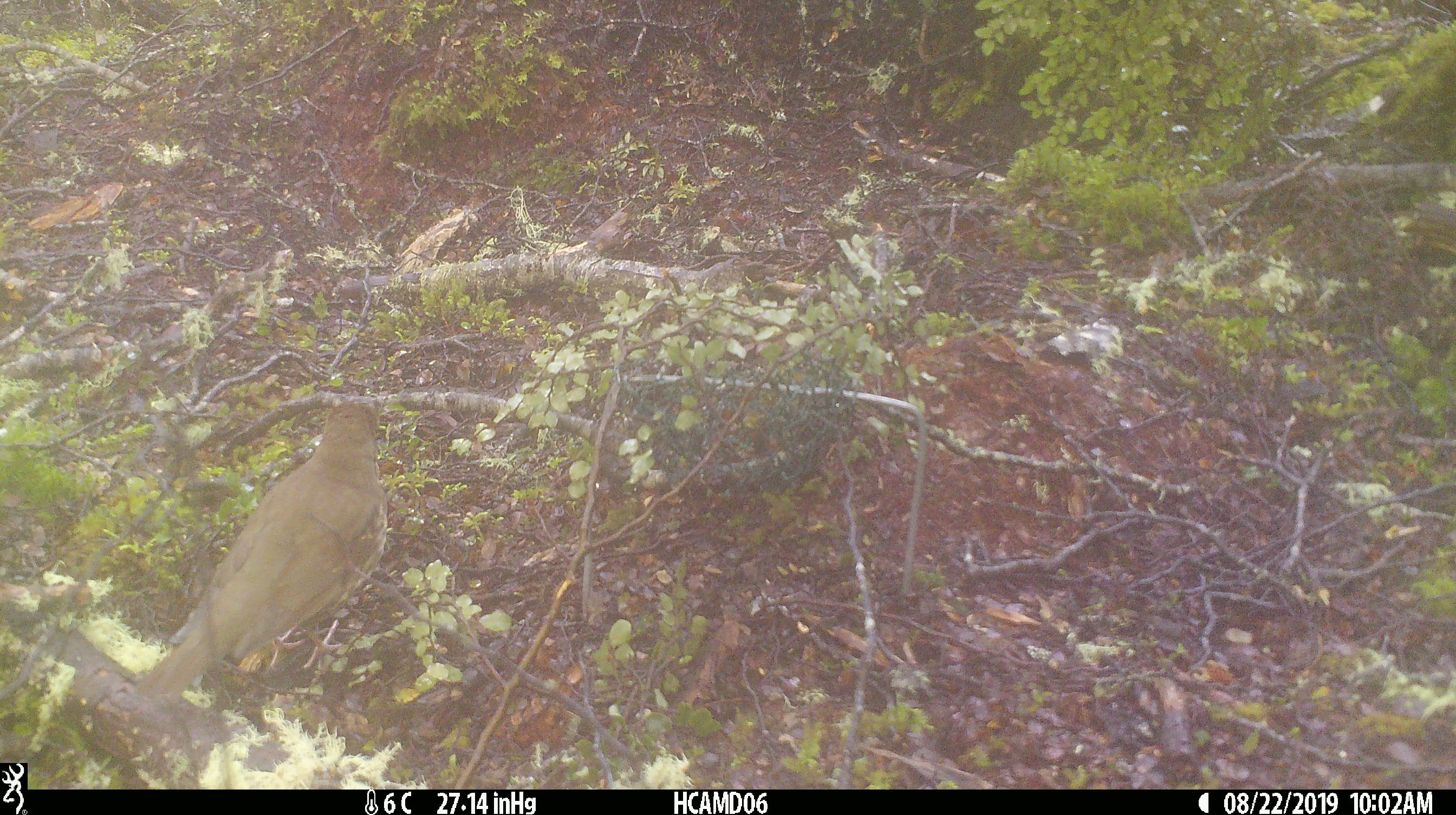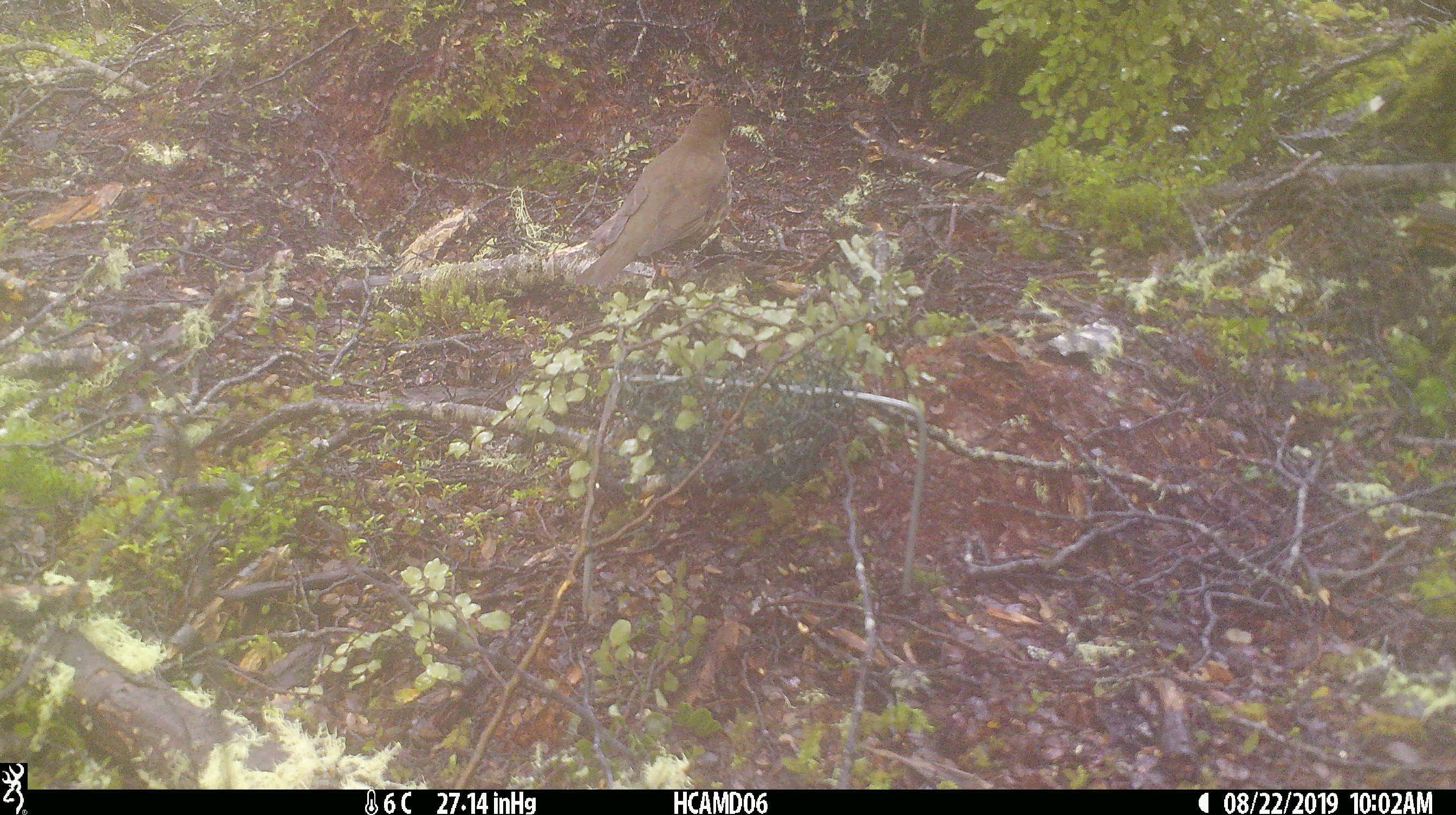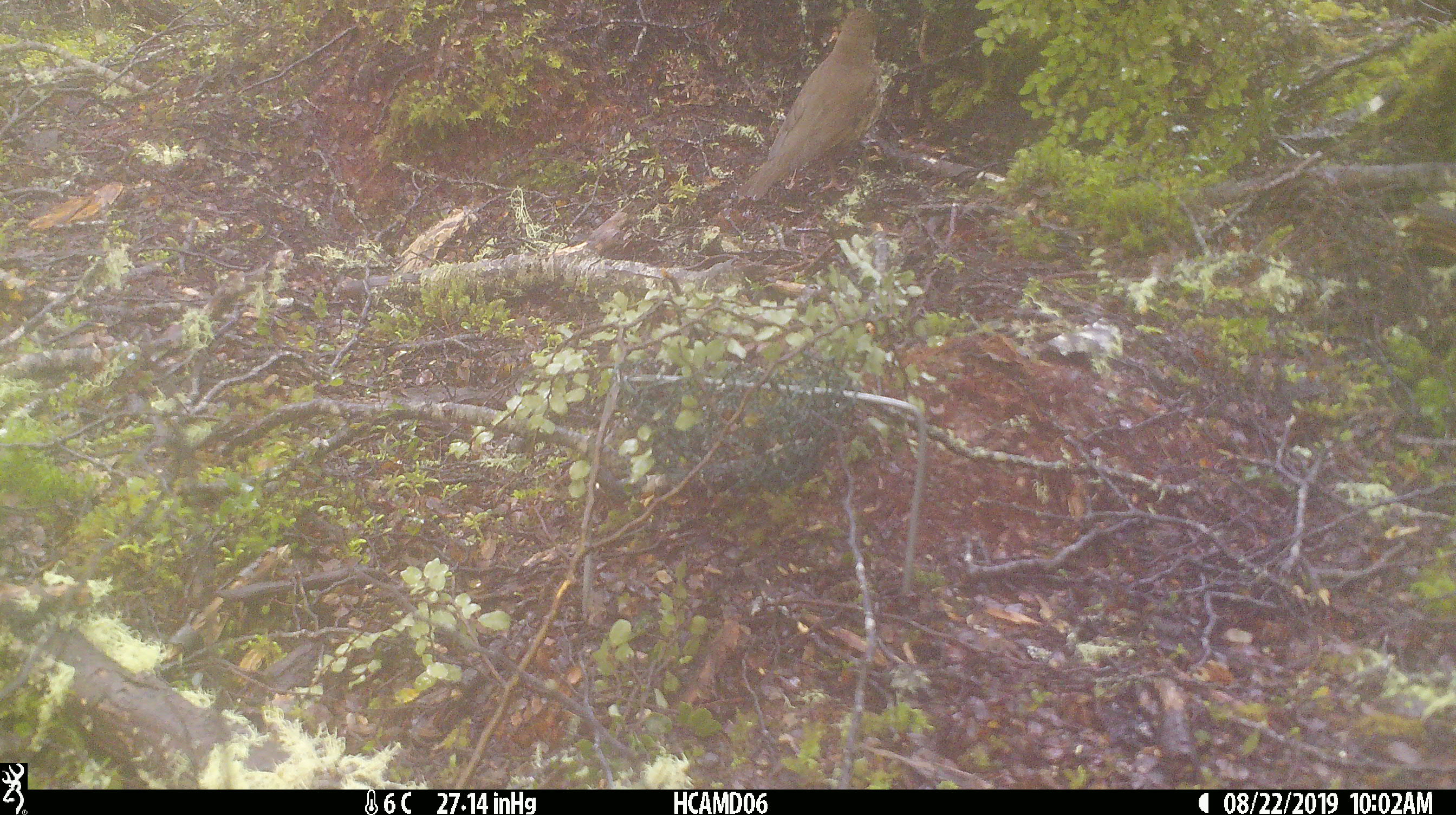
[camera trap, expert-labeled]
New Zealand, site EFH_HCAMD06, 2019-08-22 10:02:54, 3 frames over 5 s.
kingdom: Animalia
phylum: Chordata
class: Aves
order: Passeriformes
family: Turdidae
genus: Turdus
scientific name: Turdus philomelos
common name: song thrush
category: thrush